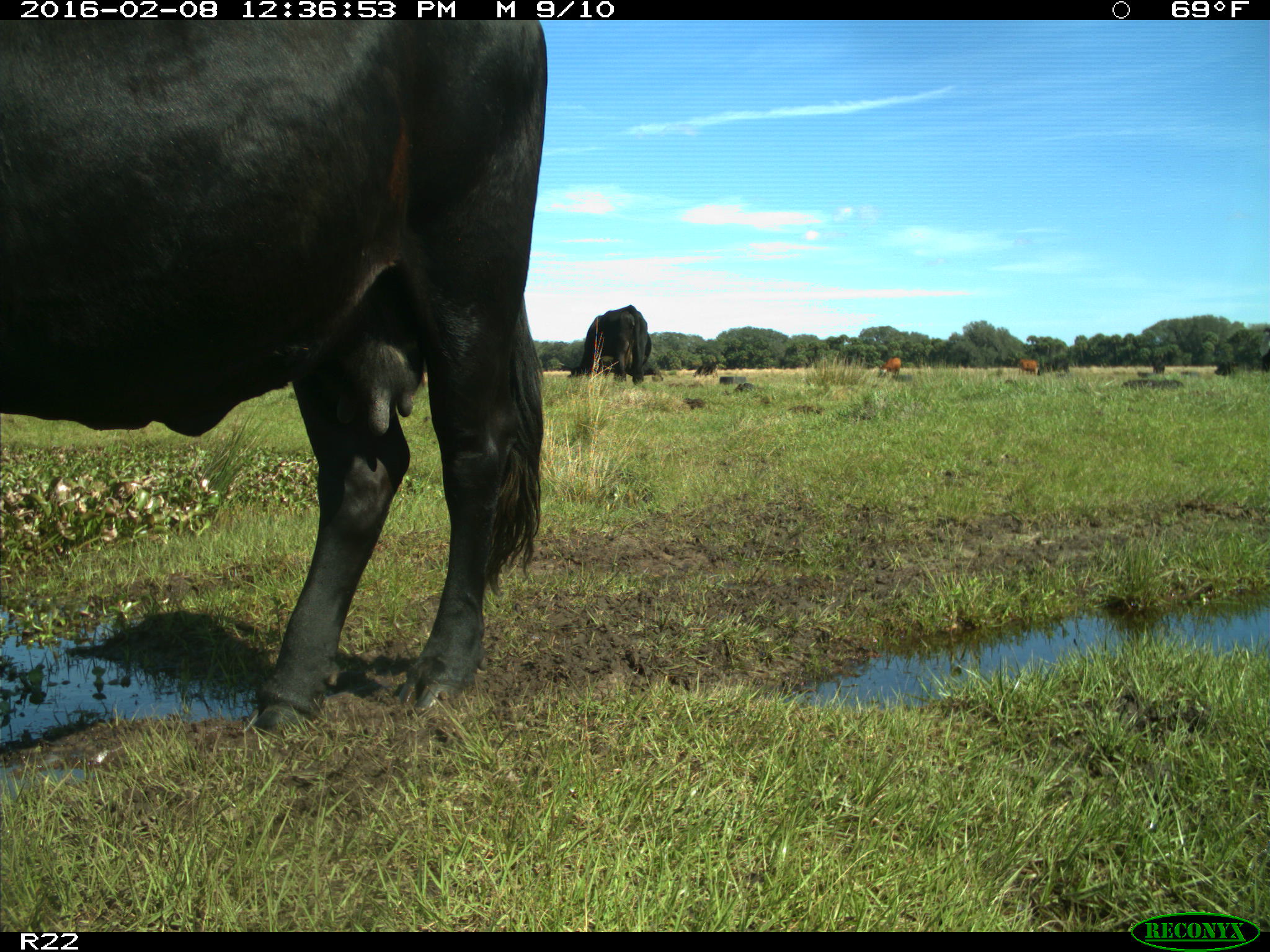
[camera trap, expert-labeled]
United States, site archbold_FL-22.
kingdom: Animalia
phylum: Chordata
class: Mammalia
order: Artiodactyla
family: Bovidae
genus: Bos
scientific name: Bos taurus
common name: domestic cow